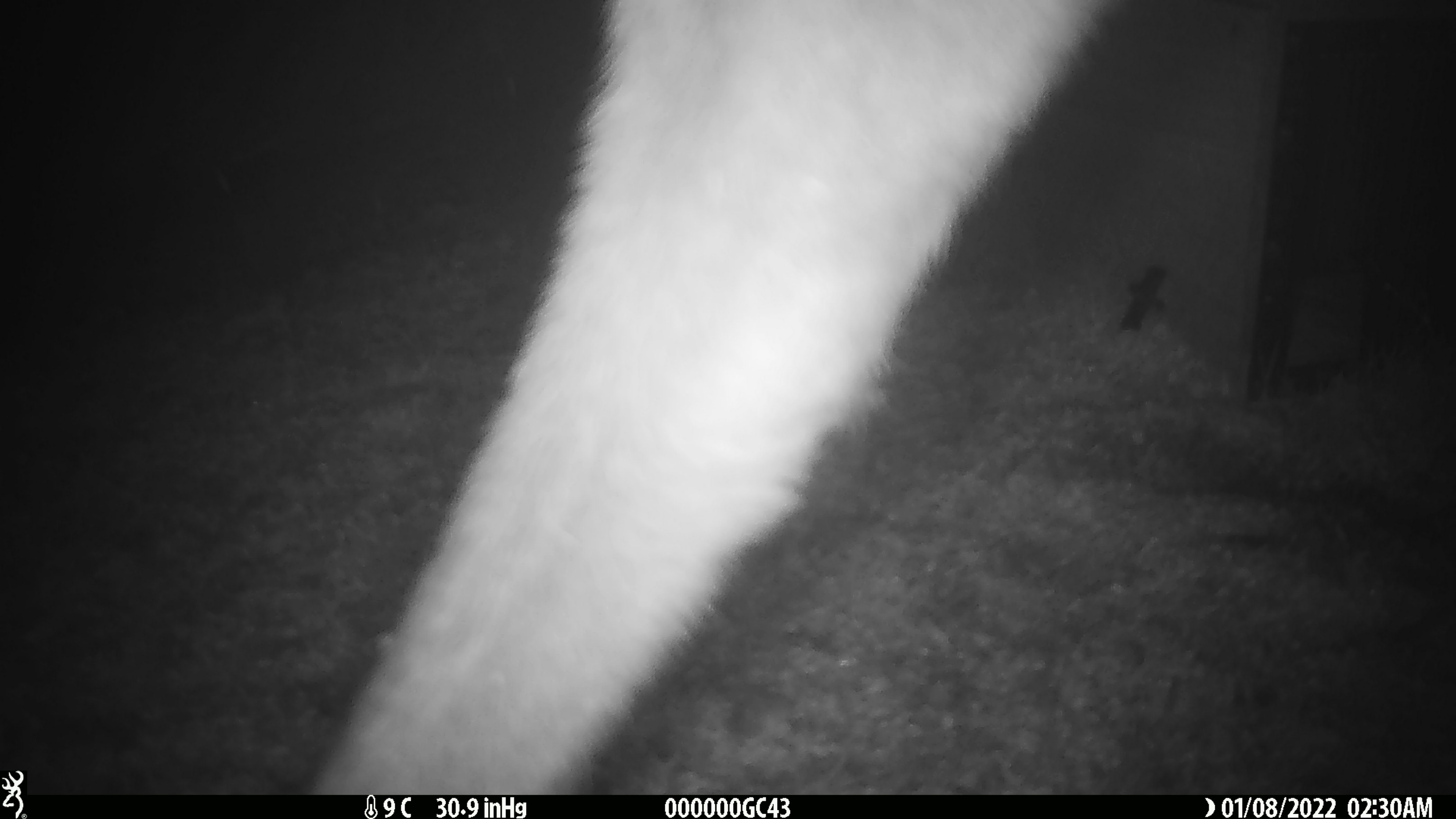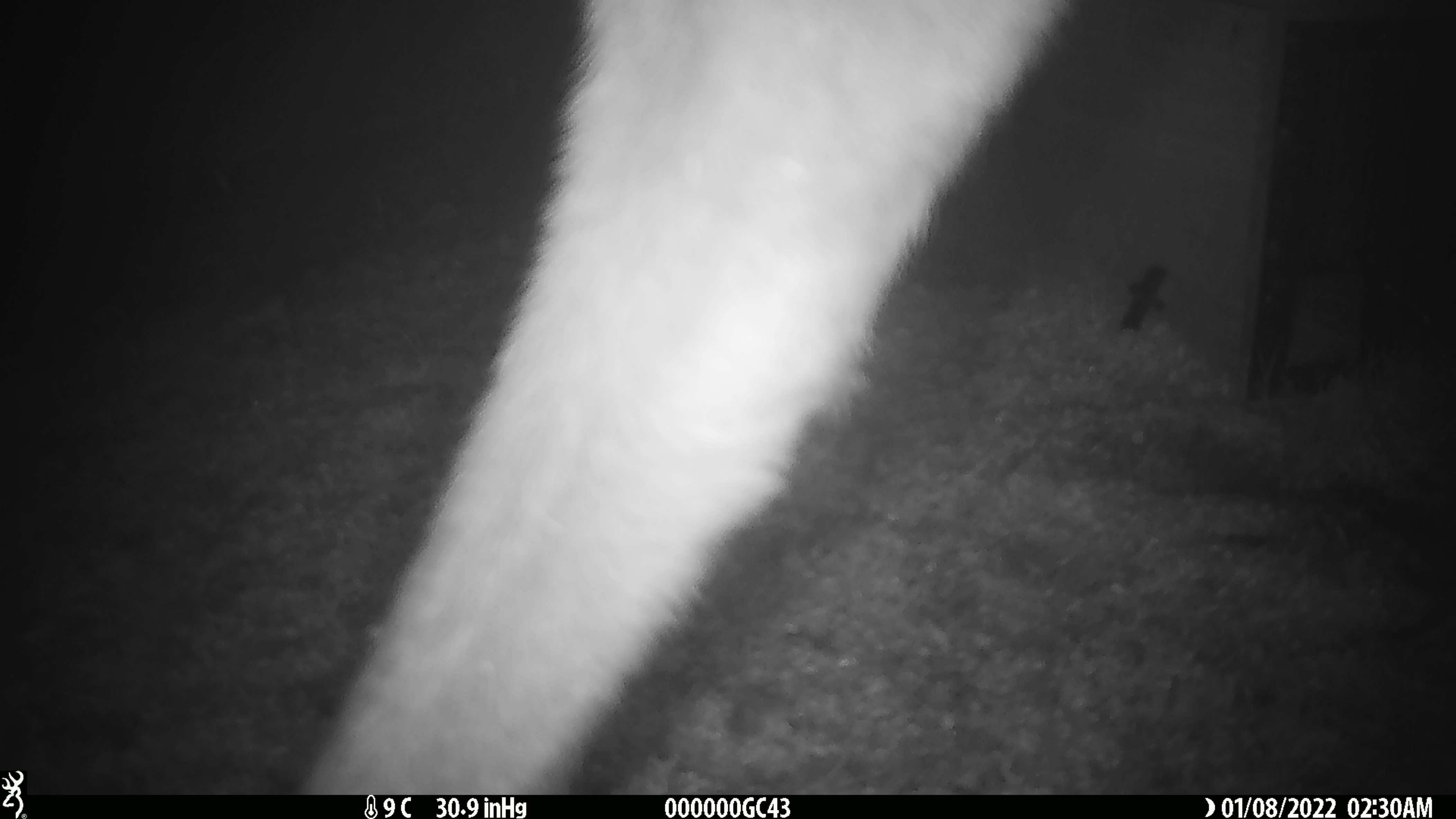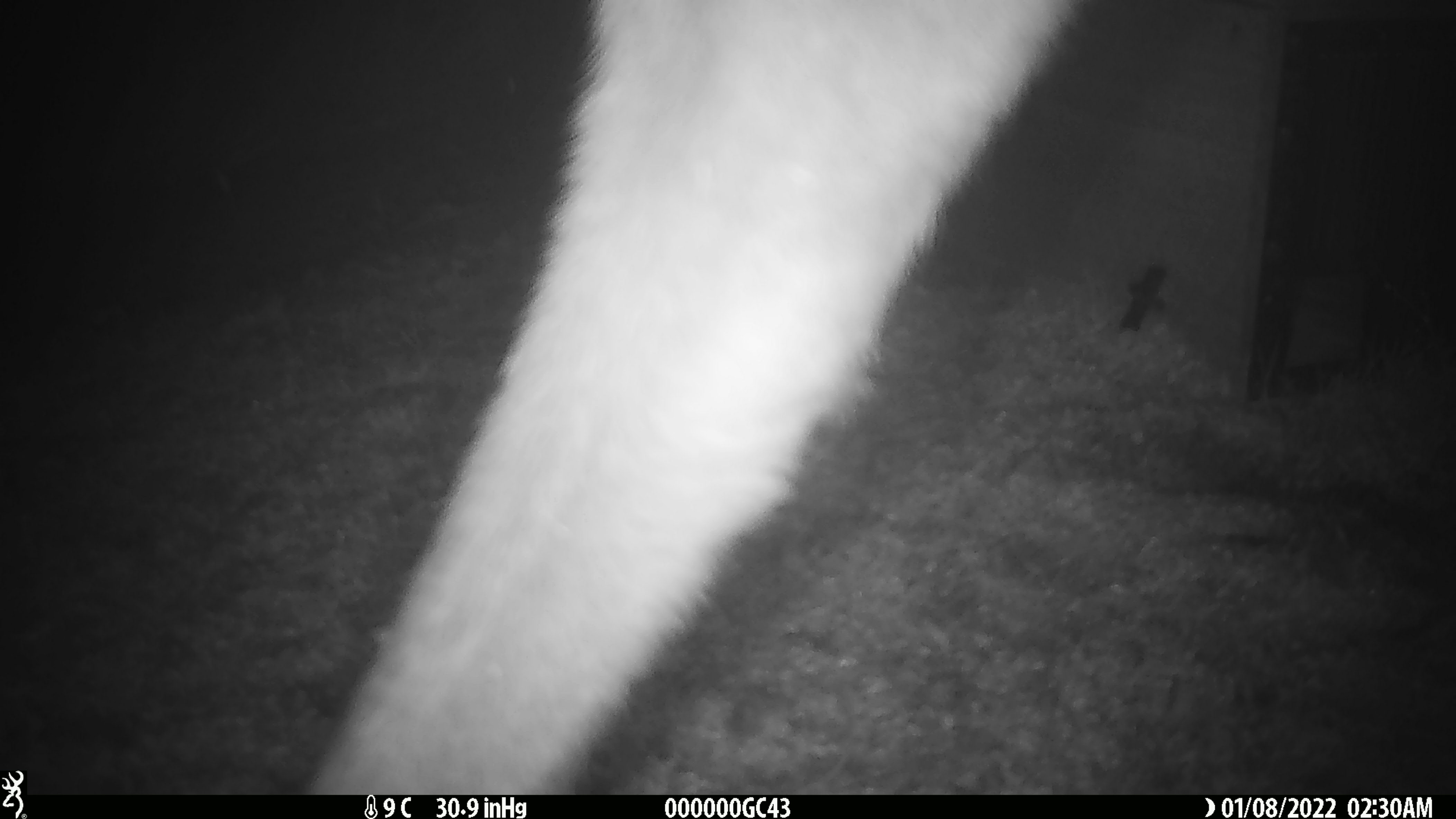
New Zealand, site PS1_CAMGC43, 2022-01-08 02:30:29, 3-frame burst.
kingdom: Animalia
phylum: Chordata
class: Mammalia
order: Artiodactyla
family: Cervidae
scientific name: Cervidae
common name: deer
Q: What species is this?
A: Deer (Cervidae).